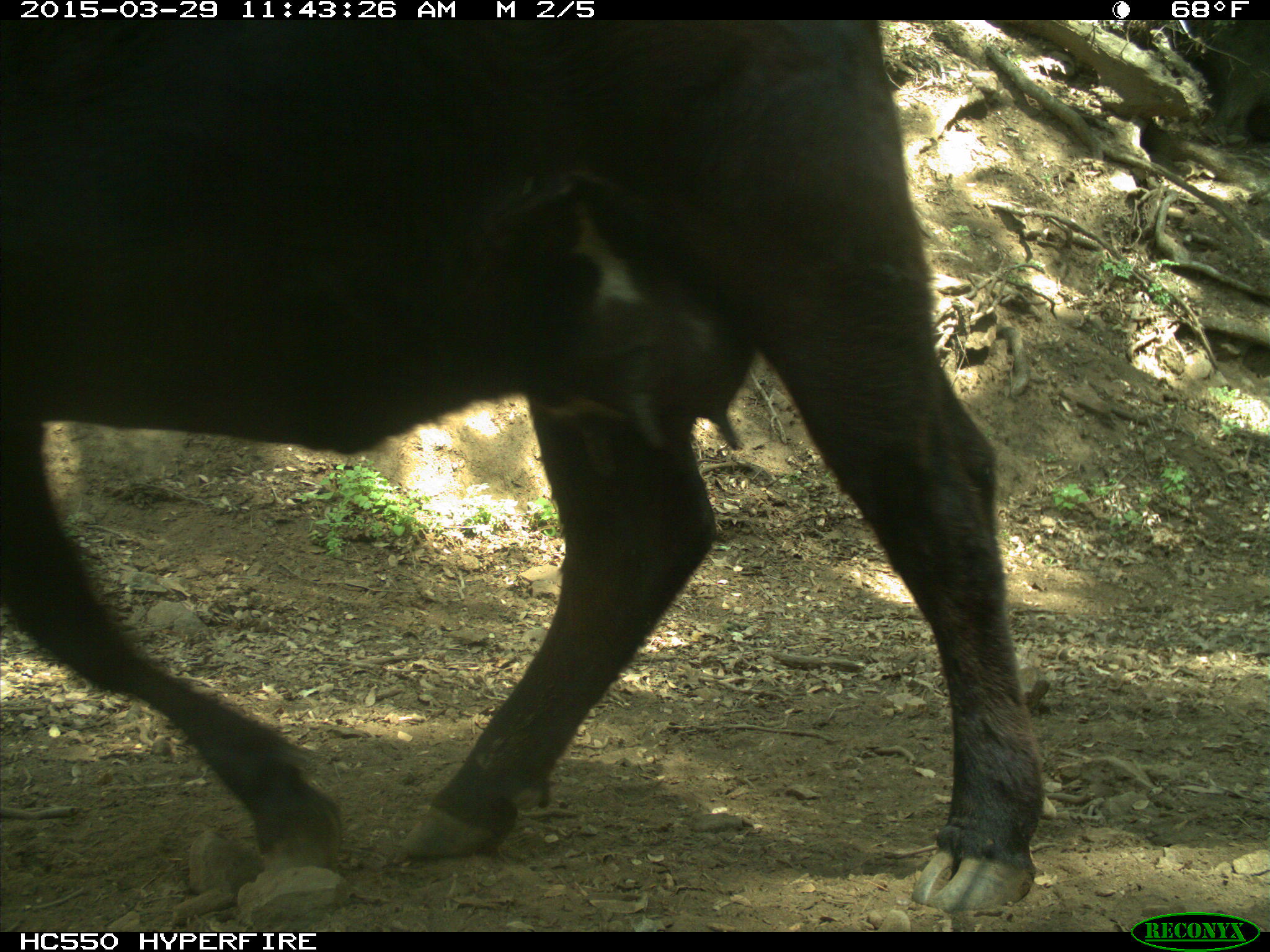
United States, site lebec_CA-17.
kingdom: Animalia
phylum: Chordata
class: Mammalia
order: Artiodactyla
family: Bovidae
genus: Bos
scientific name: Bos taurus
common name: domestic cow